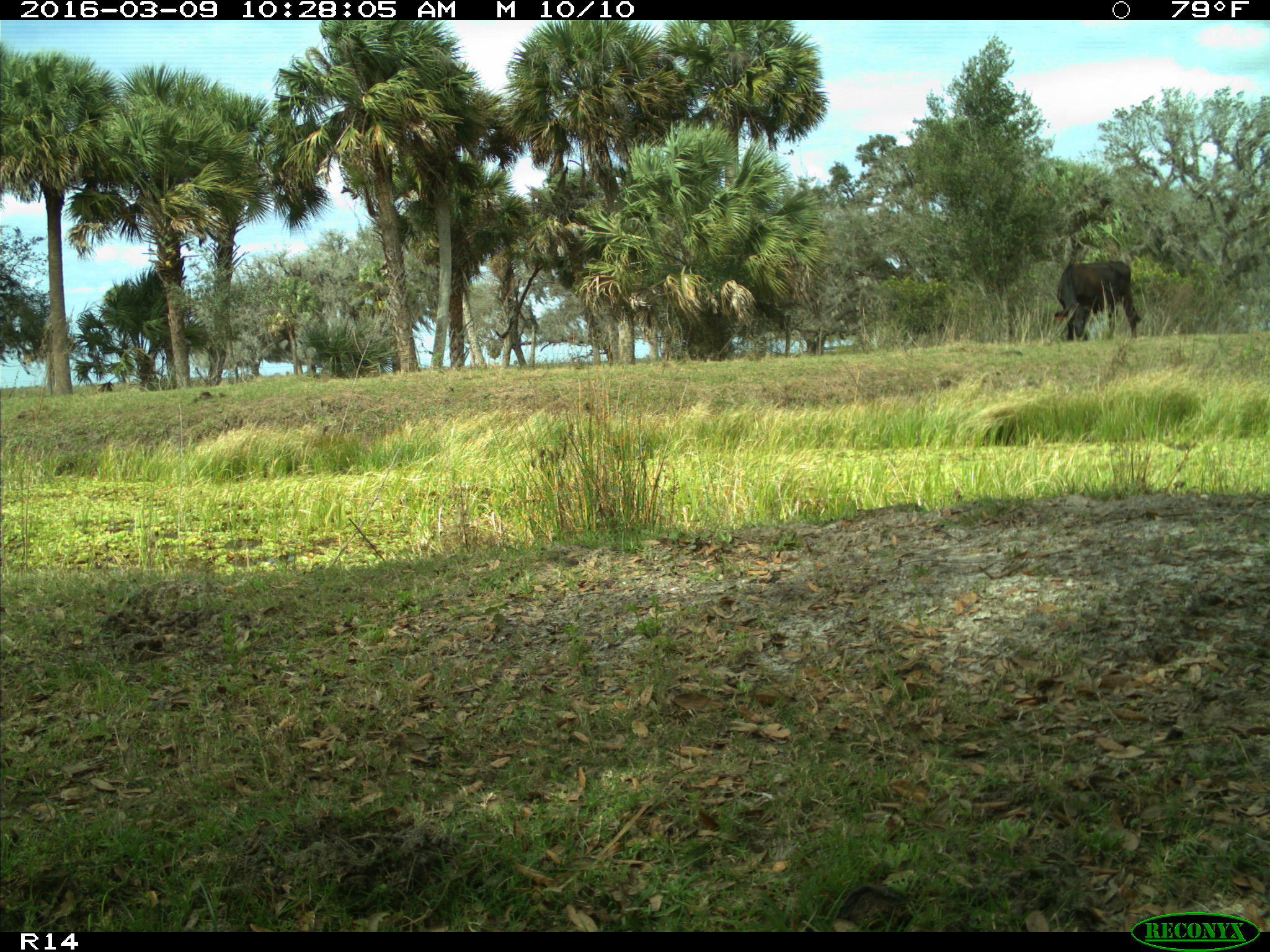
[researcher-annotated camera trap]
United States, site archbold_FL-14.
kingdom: Animalia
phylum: Chordata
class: Mammalia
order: Artiodactyla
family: Bovidae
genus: Bos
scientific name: Bos taurus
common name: domestic cow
Bos taurus (domestic cow).